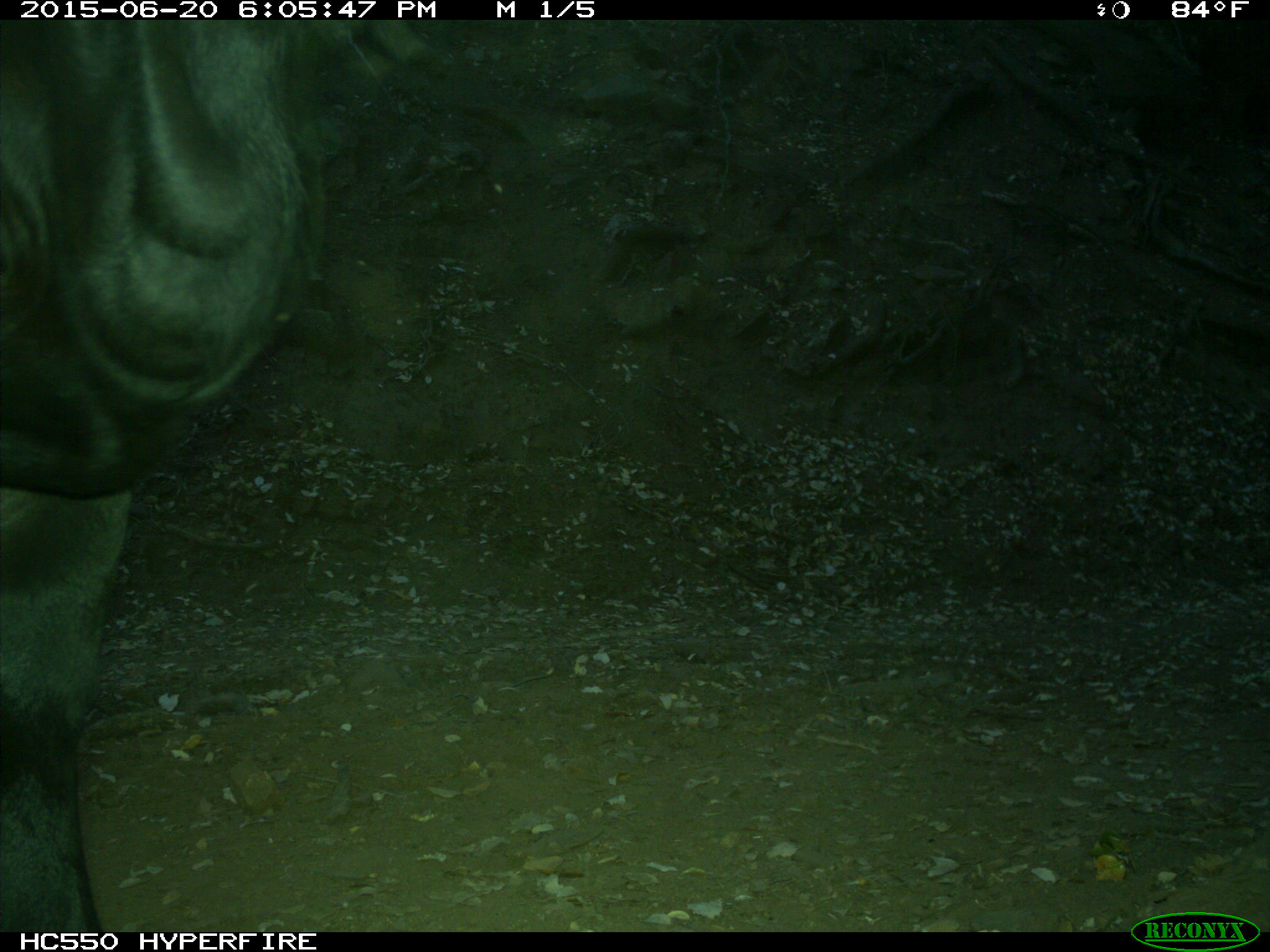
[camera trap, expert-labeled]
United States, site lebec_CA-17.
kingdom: Animalia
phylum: Chordata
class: Mammalia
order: Artiodactyla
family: Bovidae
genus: Bos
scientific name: Bos taurus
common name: domestic cow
Bos taurus (domestic cow).